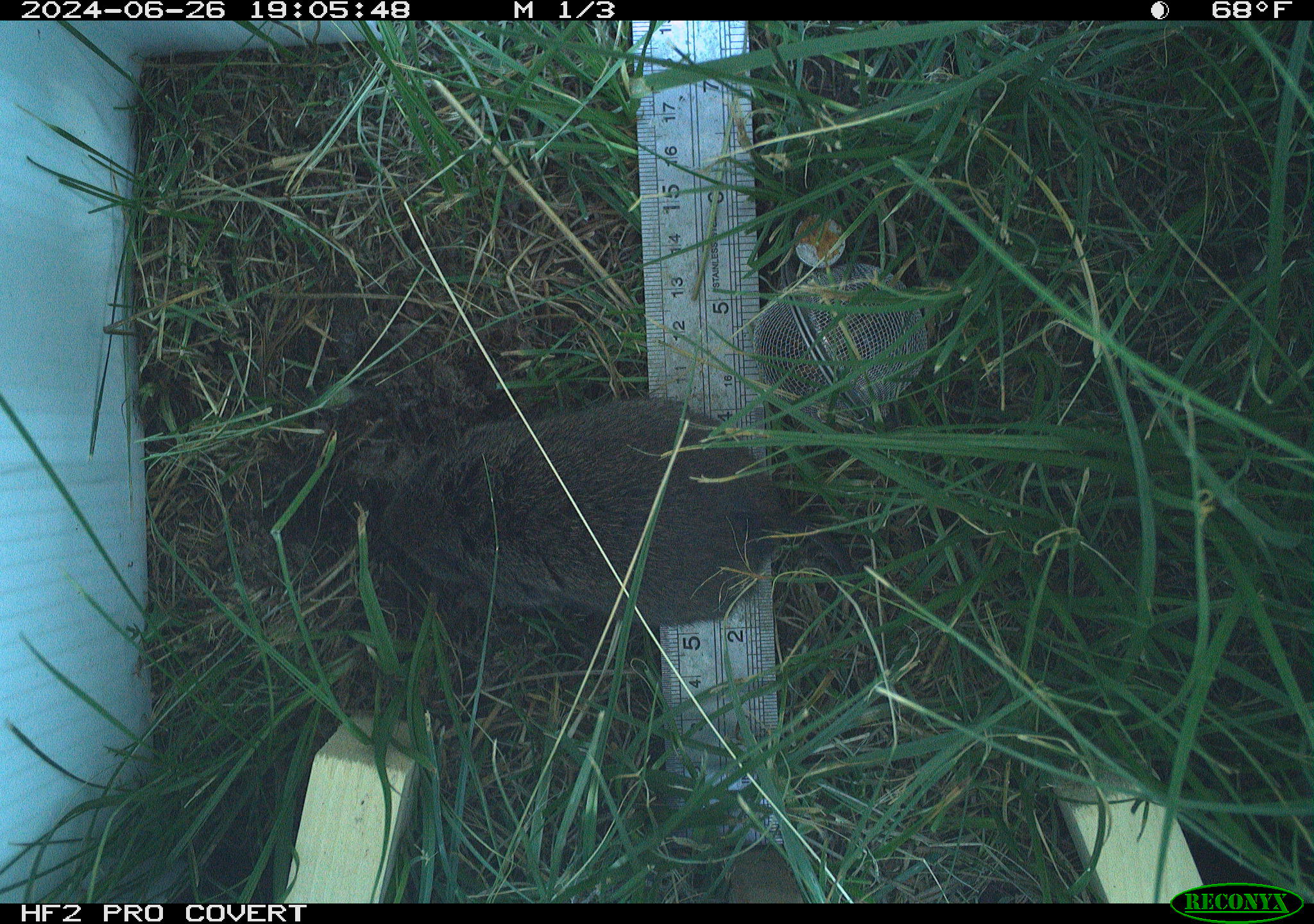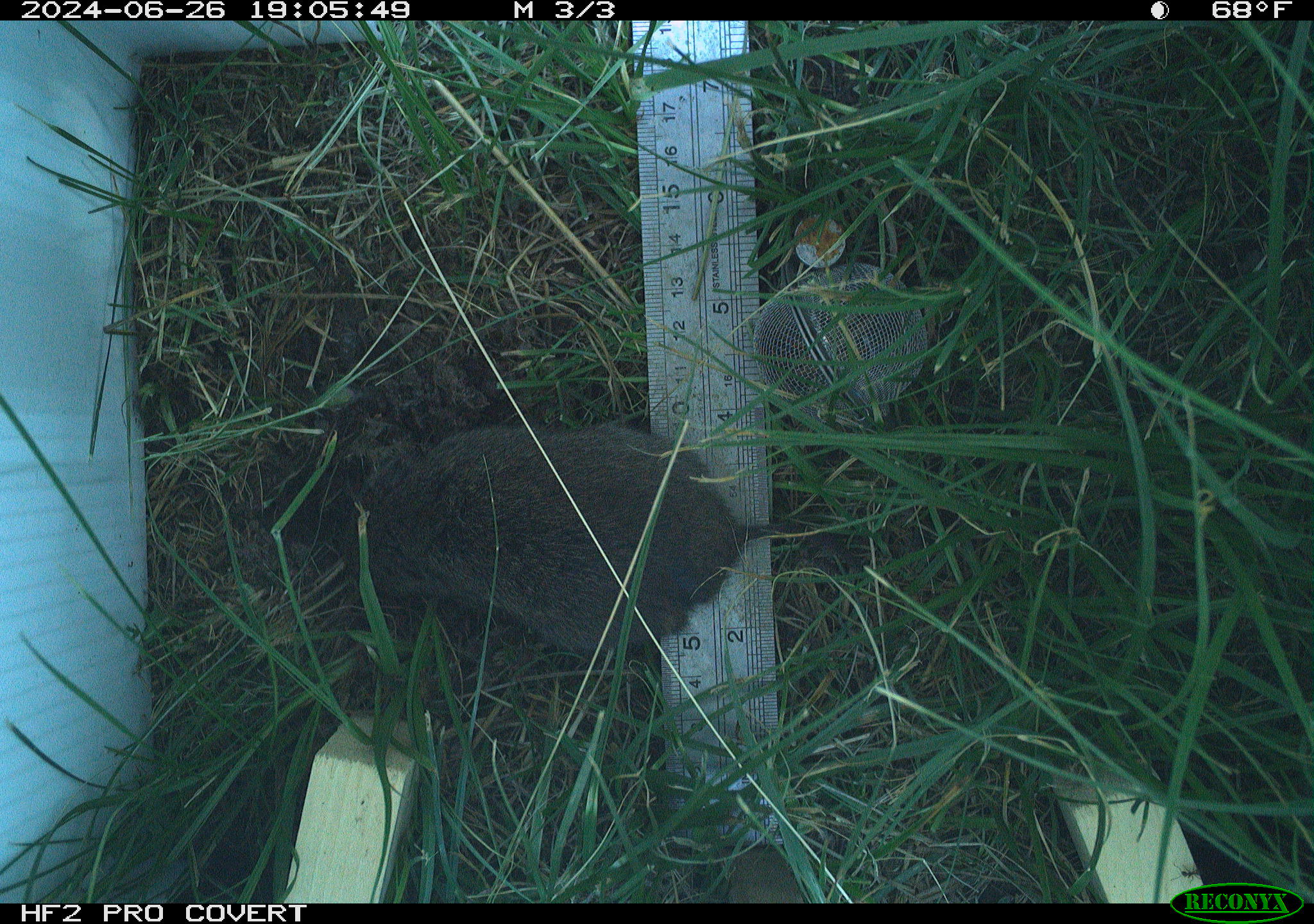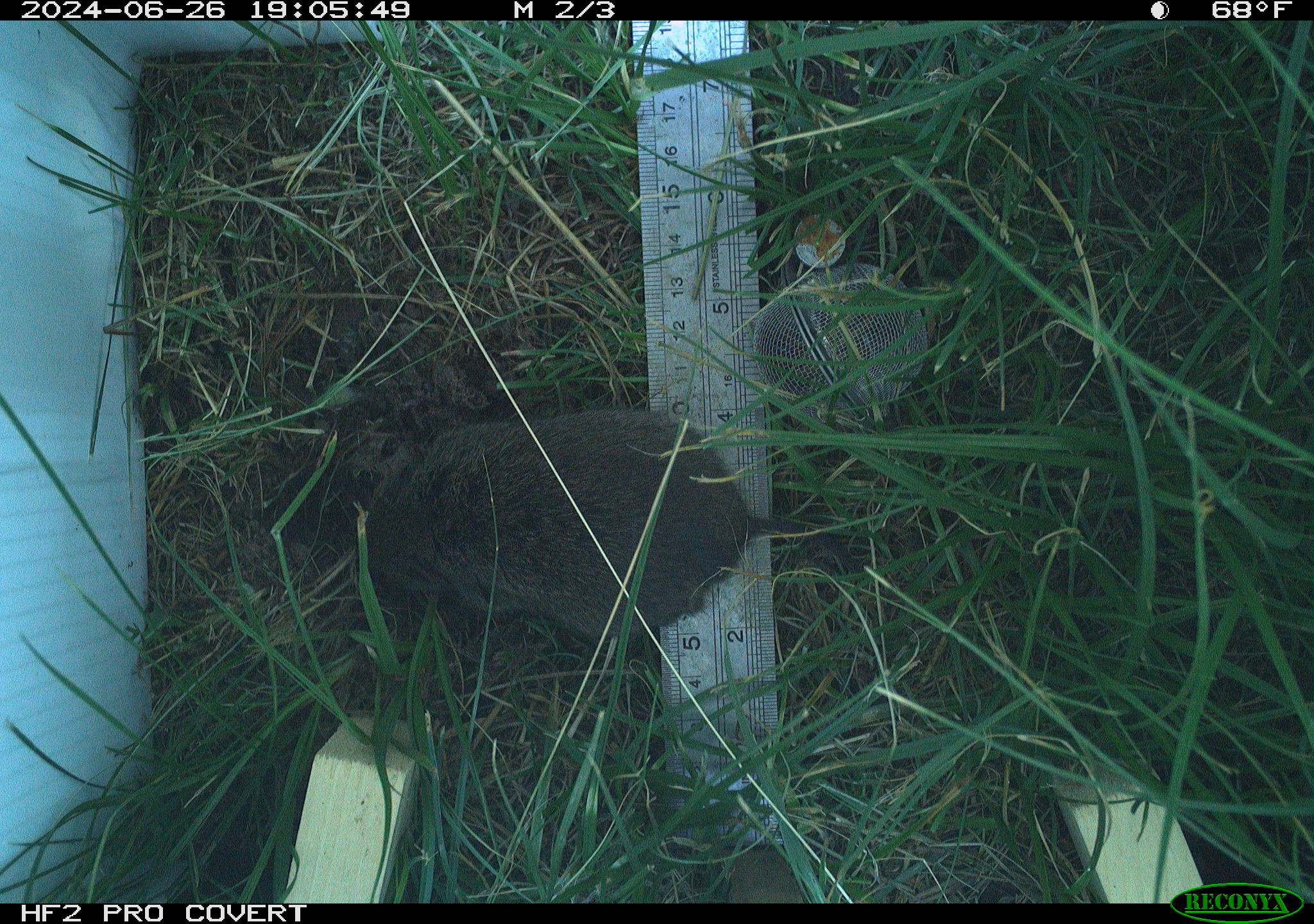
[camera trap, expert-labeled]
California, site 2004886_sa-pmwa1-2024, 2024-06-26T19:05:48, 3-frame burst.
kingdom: Animalia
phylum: Chordata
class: Mammalia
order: Rodentia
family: Cricetidae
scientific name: Arvicolinae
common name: voles, lemmings, and muskrats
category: arvicolinae subfamily